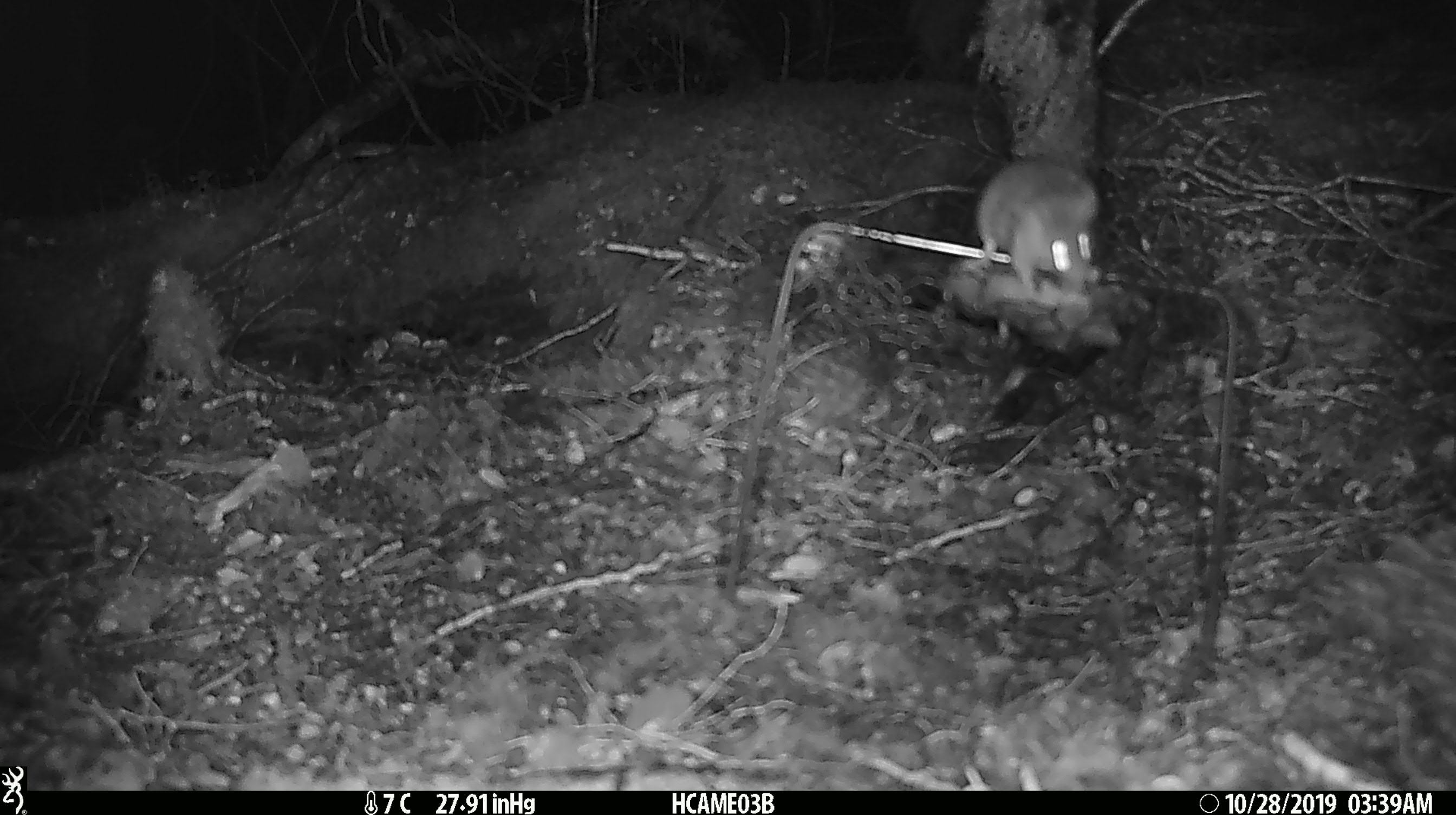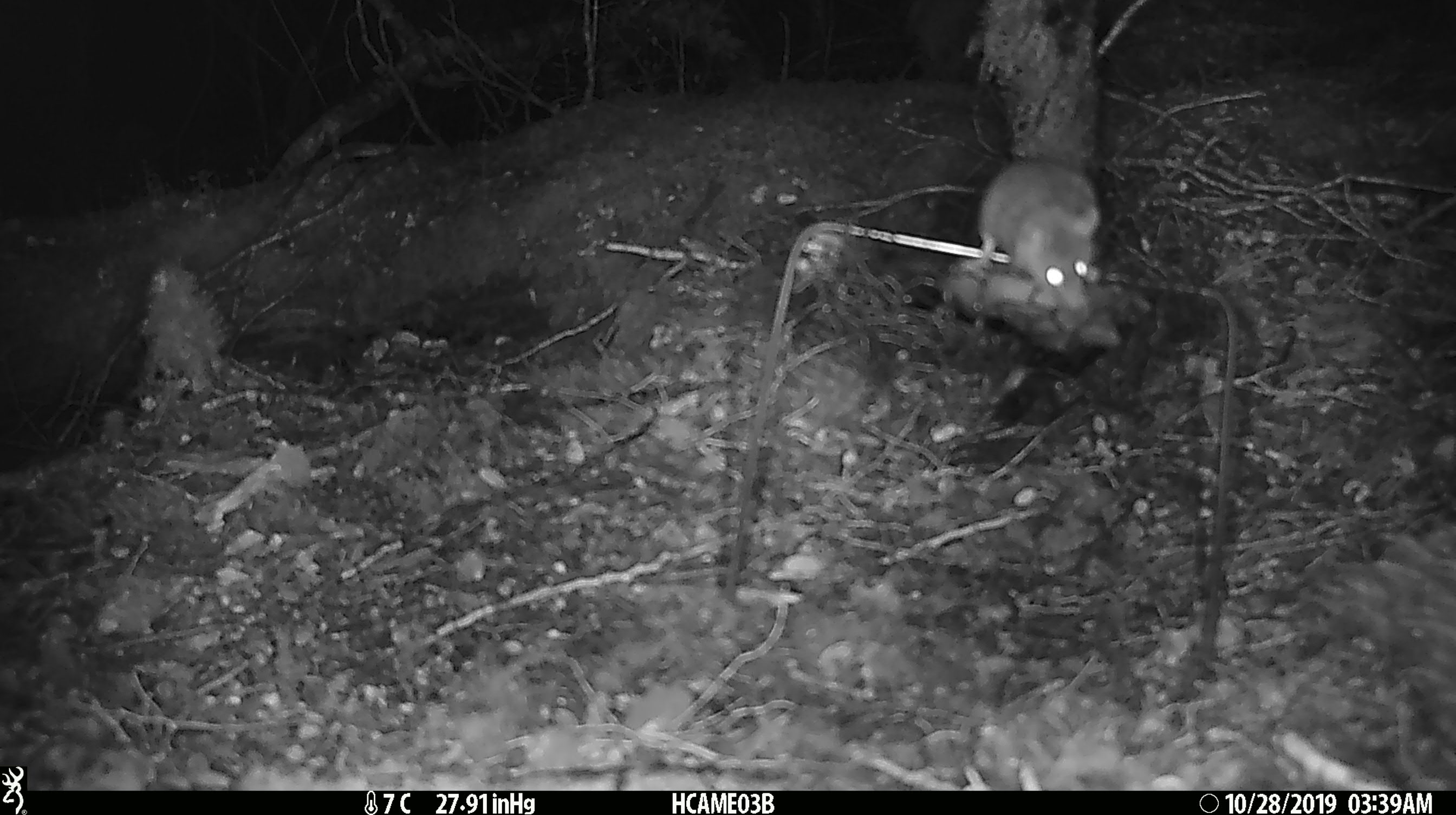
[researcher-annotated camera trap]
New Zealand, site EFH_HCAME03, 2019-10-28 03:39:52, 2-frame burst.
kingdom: Animalia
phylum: Chordata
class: Mammalia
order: Rodentia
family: Muridae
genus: Mus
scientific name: Mus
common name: mouse